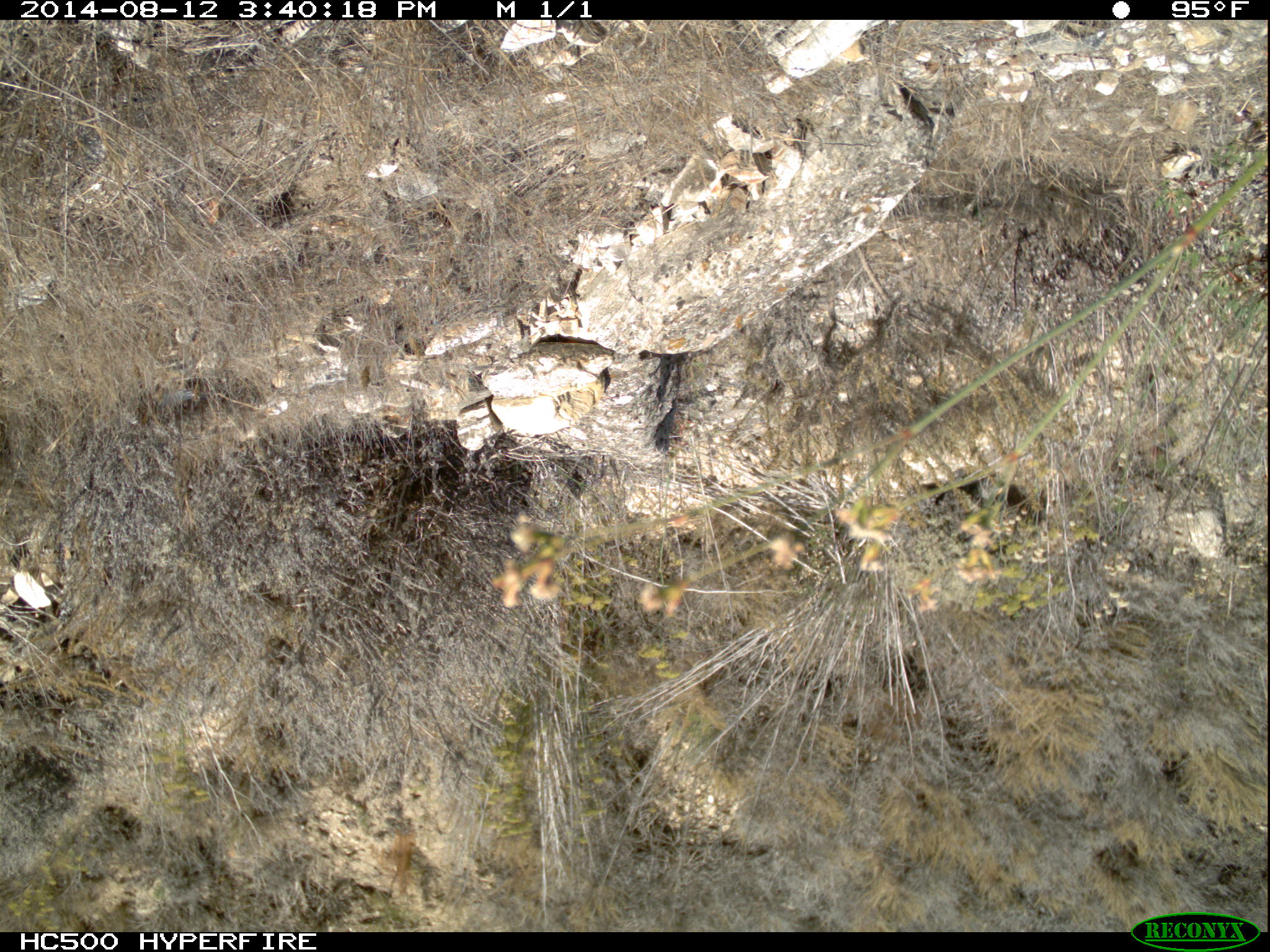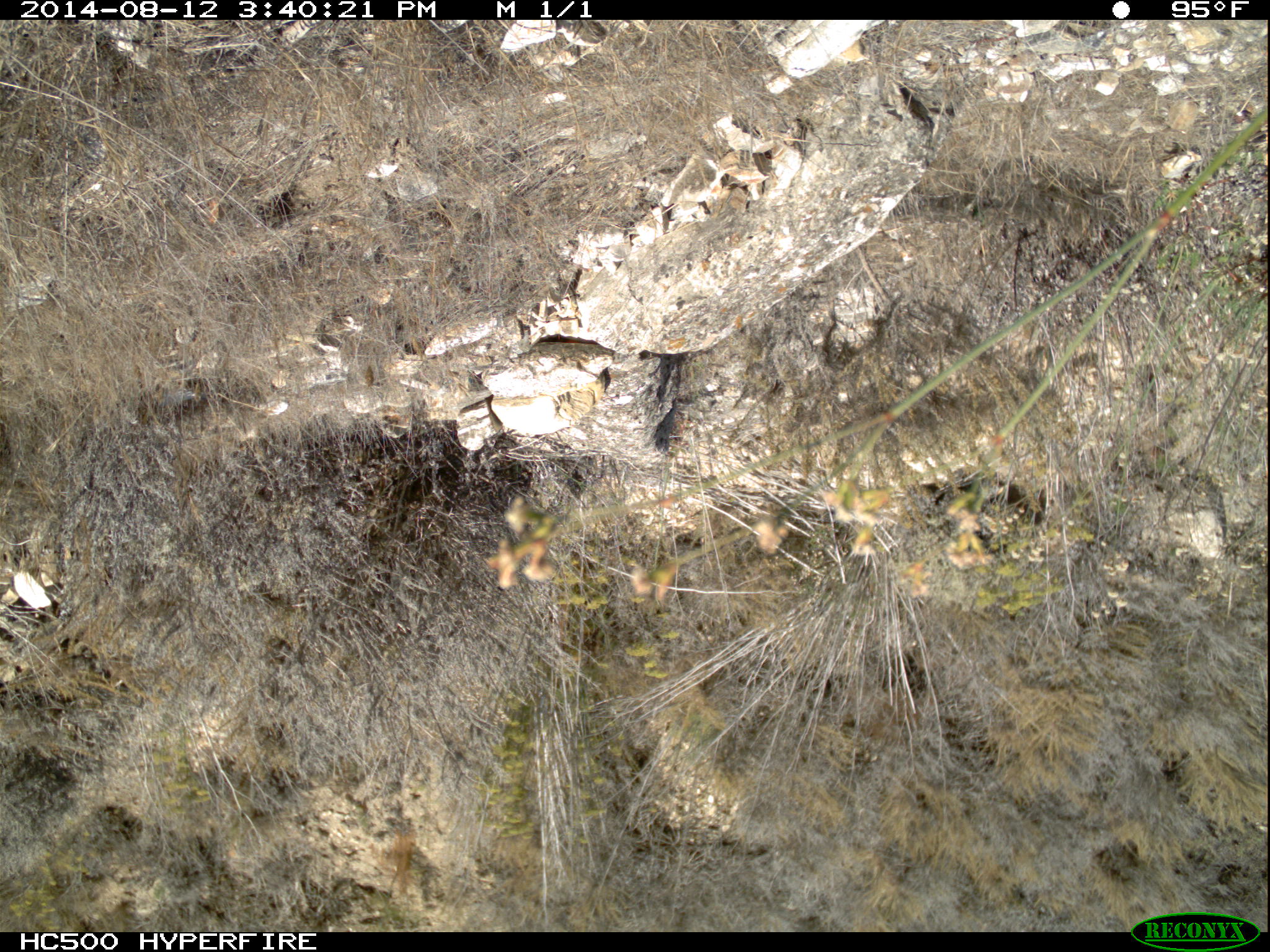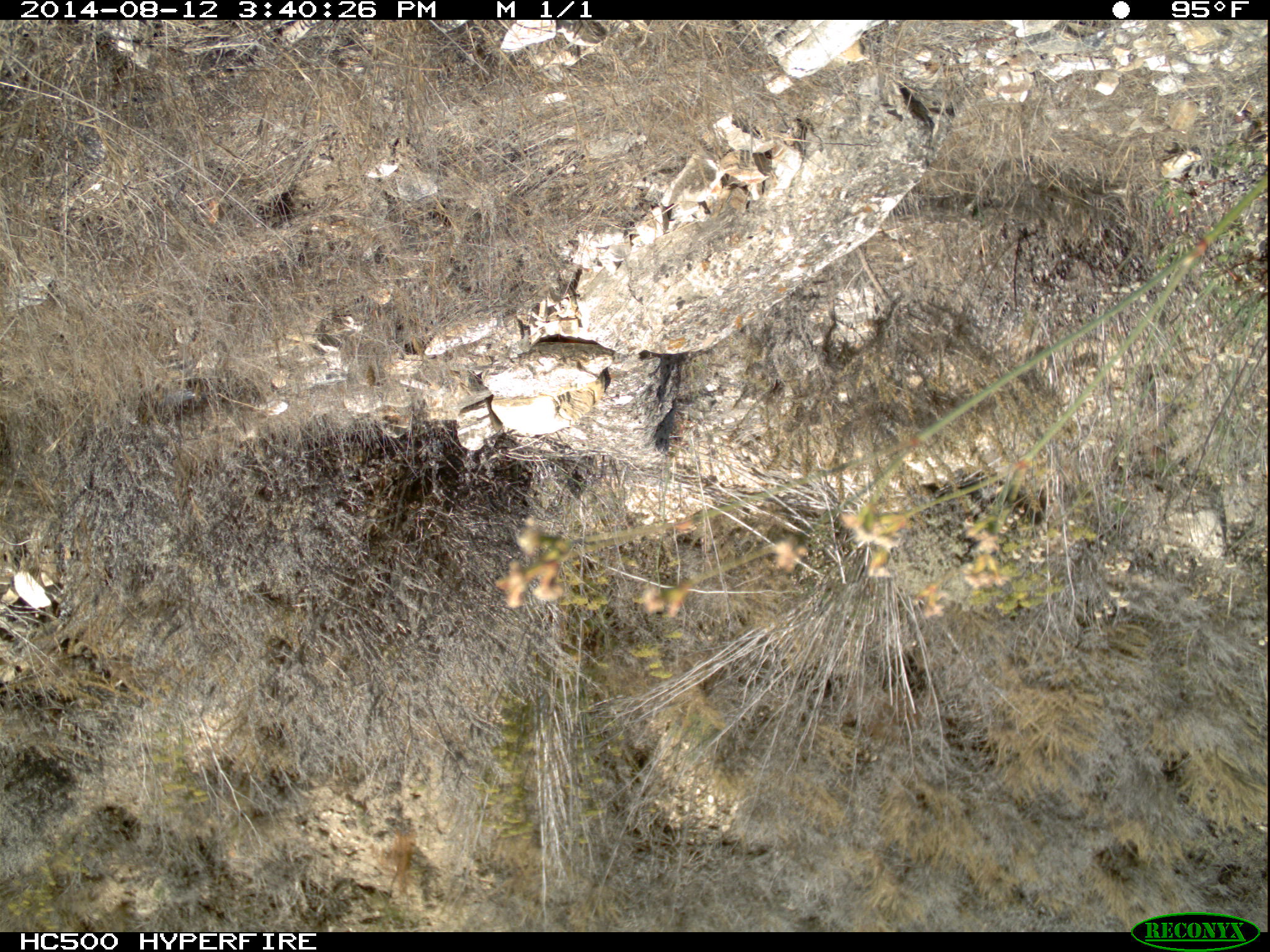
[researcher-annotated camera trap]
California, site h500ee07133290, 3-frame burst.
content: no animal present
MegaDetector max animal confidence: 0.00